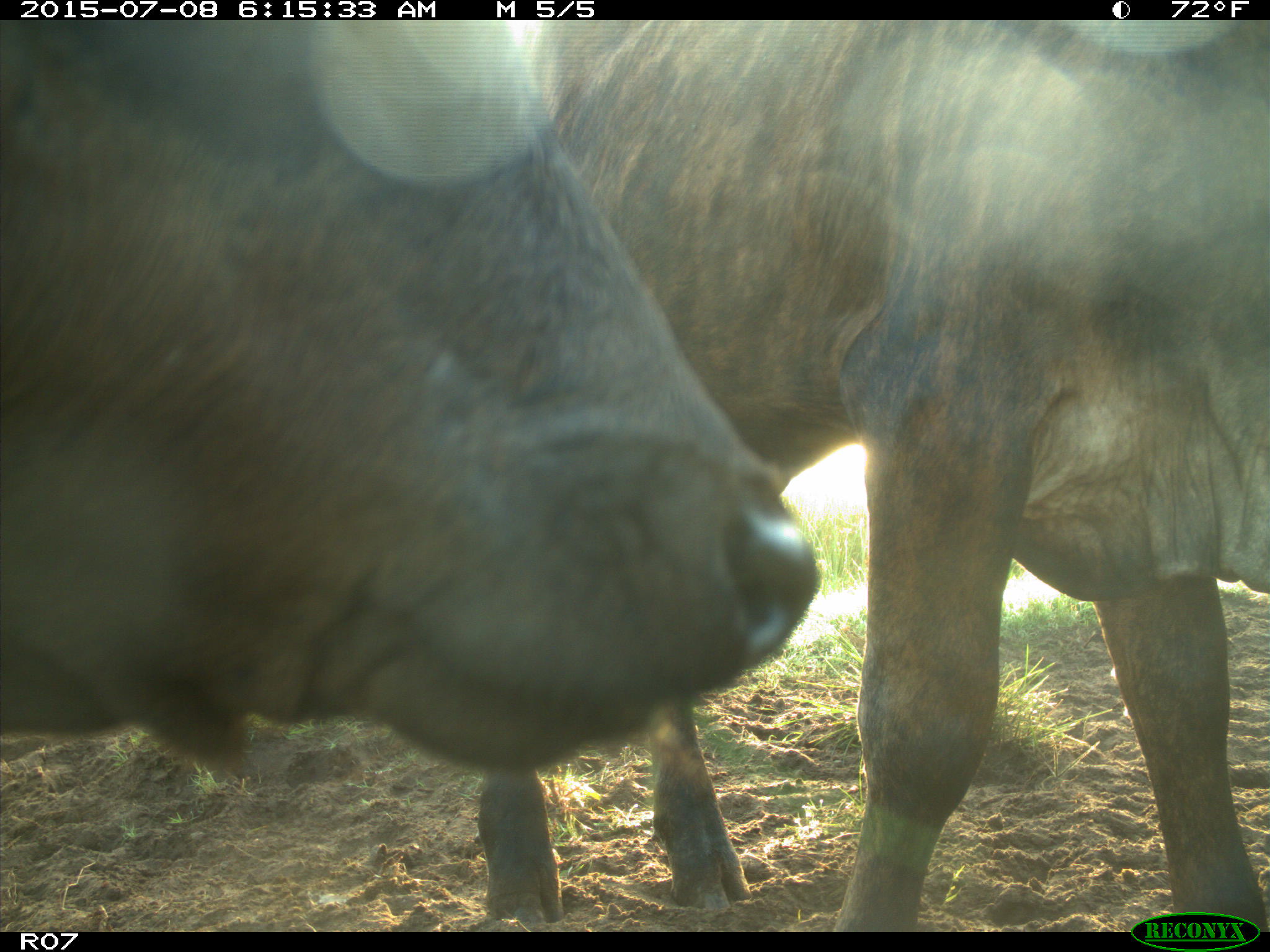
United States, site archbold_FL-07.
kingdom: Animalia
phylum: Chordata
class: Mammalia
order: Artiodactyla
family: Bovidae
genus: Bos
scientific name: Bos taurus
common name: domestic cow